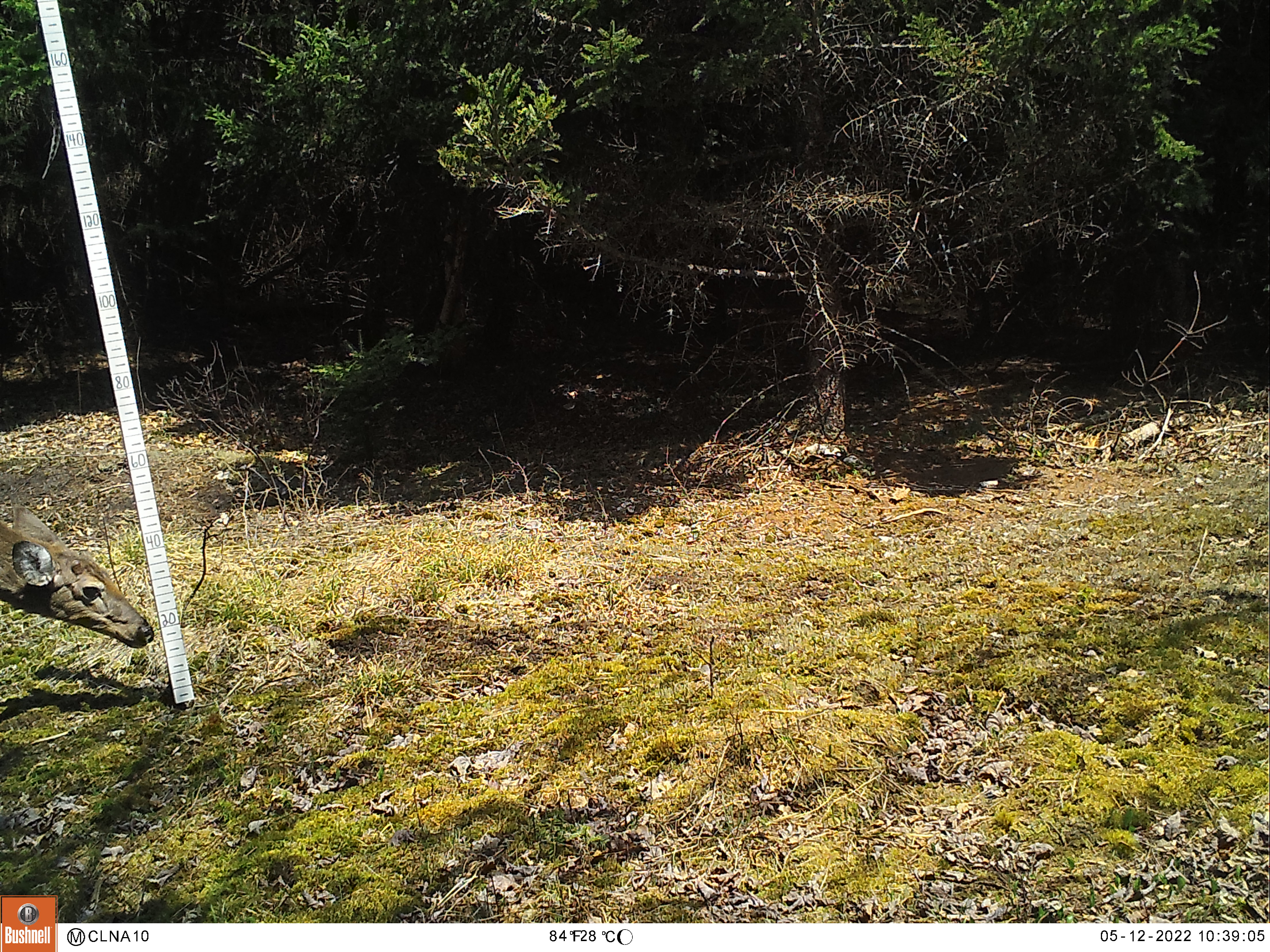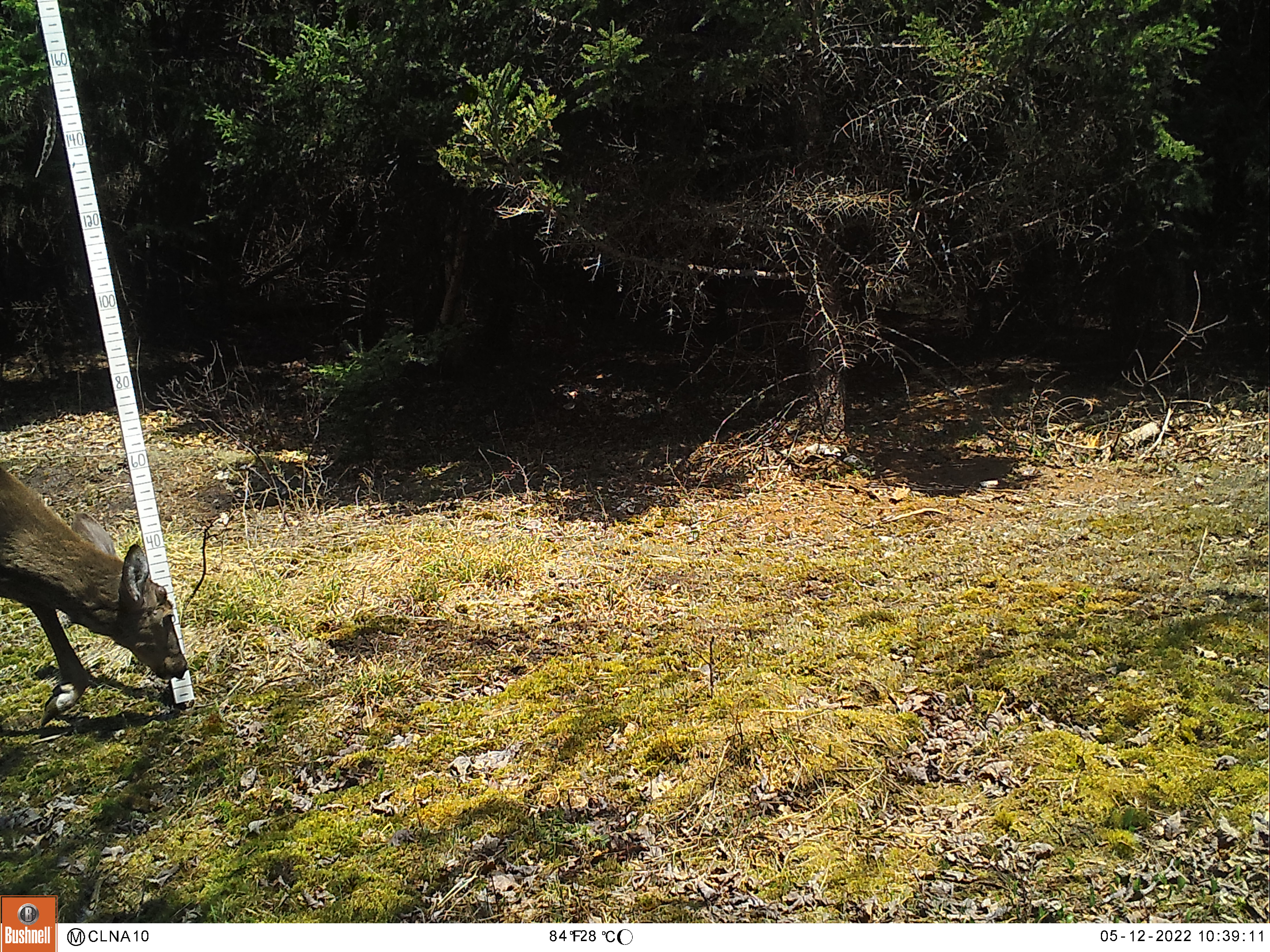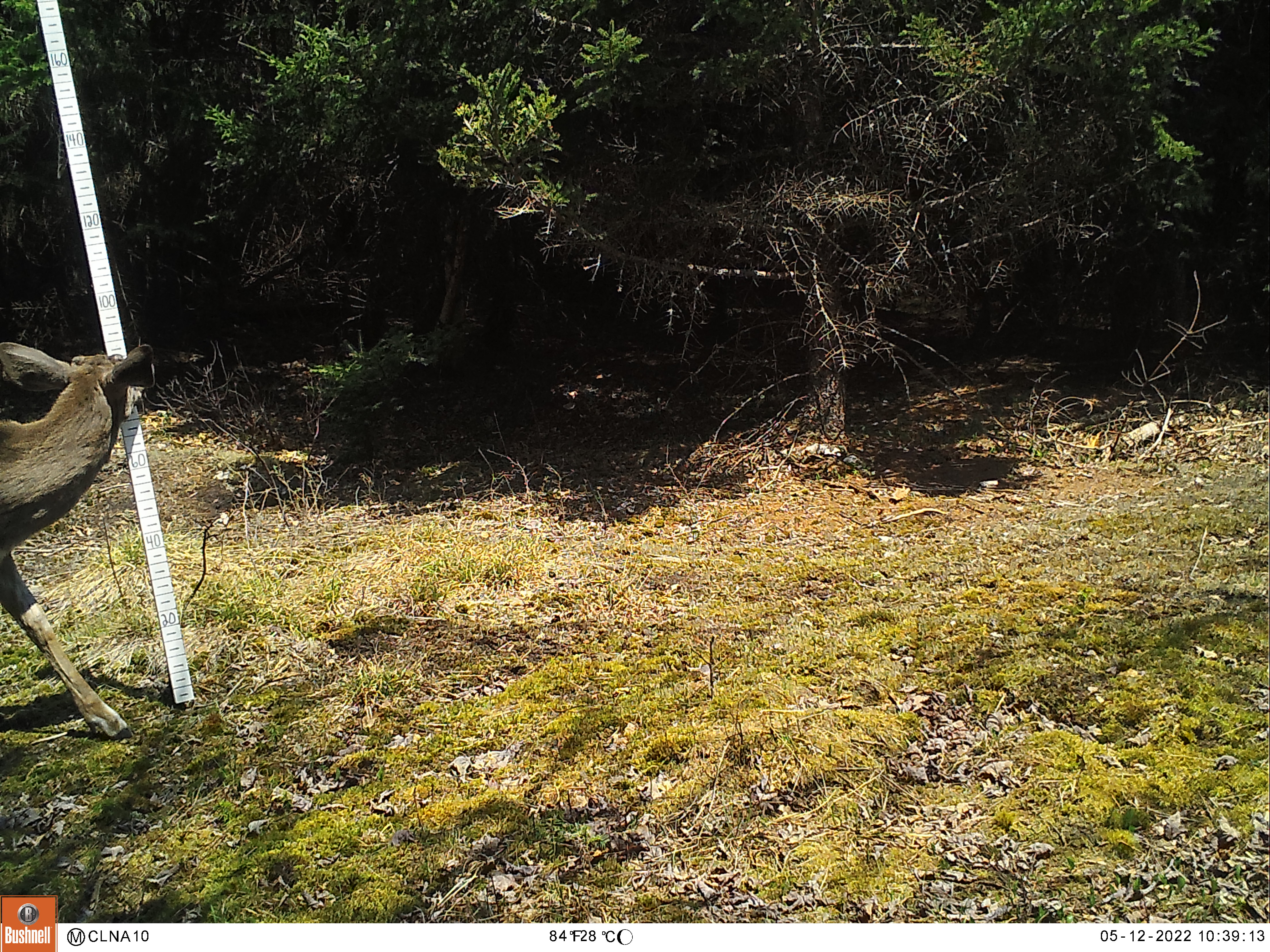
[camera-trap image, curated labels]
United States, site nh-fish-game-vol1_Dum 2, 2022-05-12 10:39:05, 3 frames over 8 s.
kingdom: Animalia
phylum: Chordata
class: Mammalia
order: Artiodactyla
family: Cervidae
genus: Odocoileus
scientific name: Odocoileus virginianus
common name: white-tailed deer